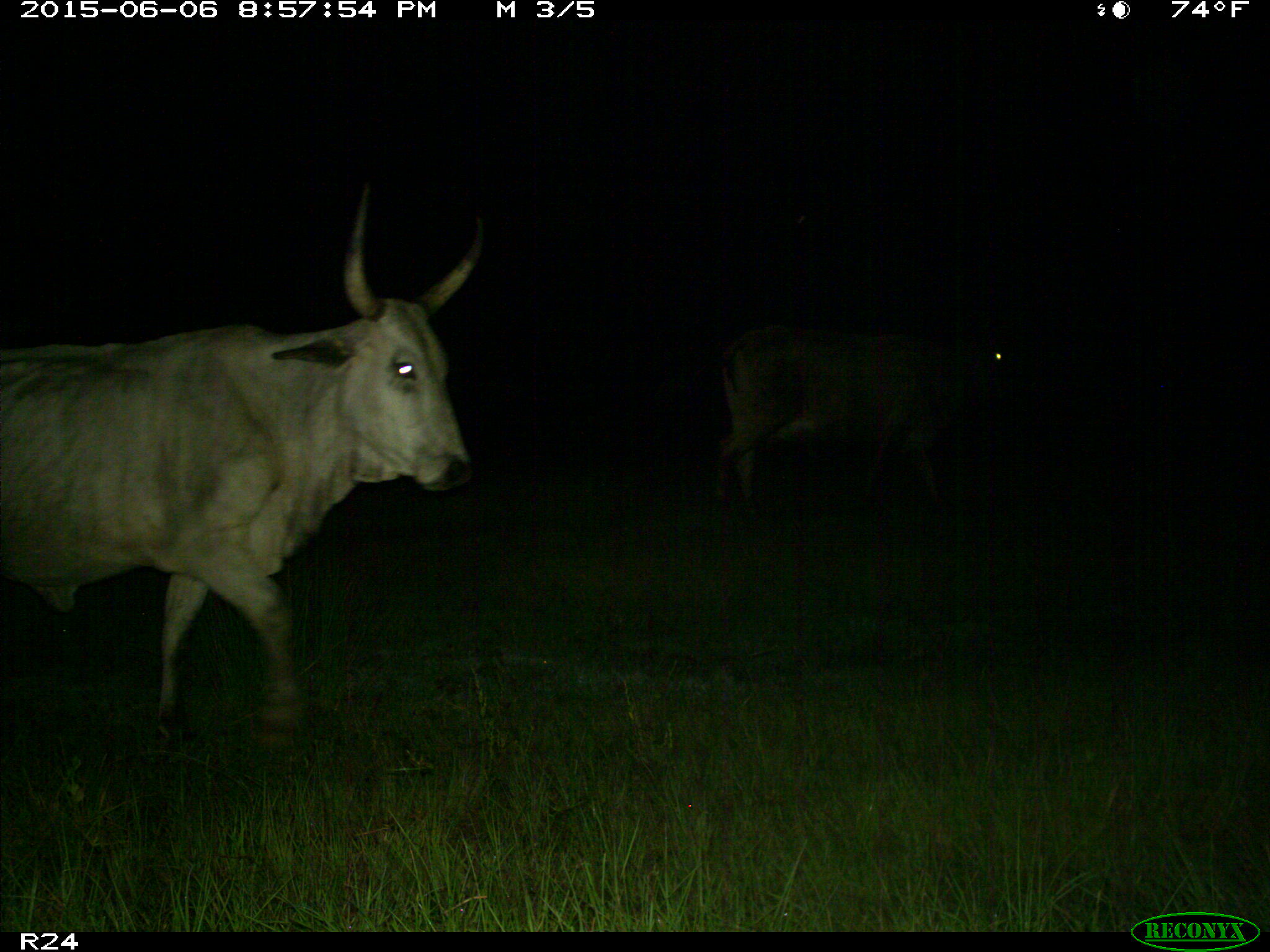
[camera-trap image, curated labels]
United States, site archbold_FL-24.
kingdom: Animalia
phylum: Chordata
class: Mammalia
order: Artiodactyla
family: Bovidae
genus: Bos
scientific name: Bos taurus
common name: domestic cow